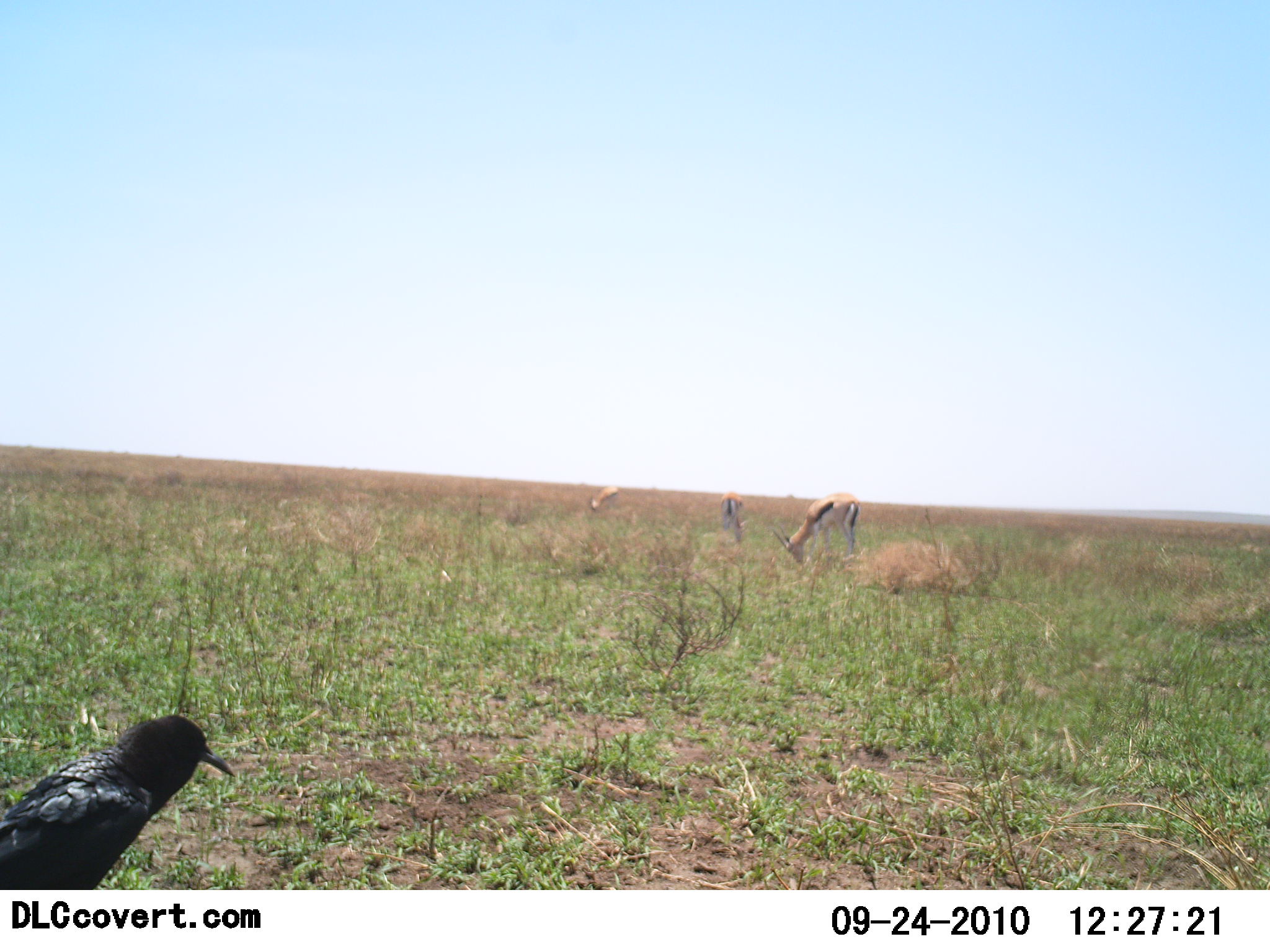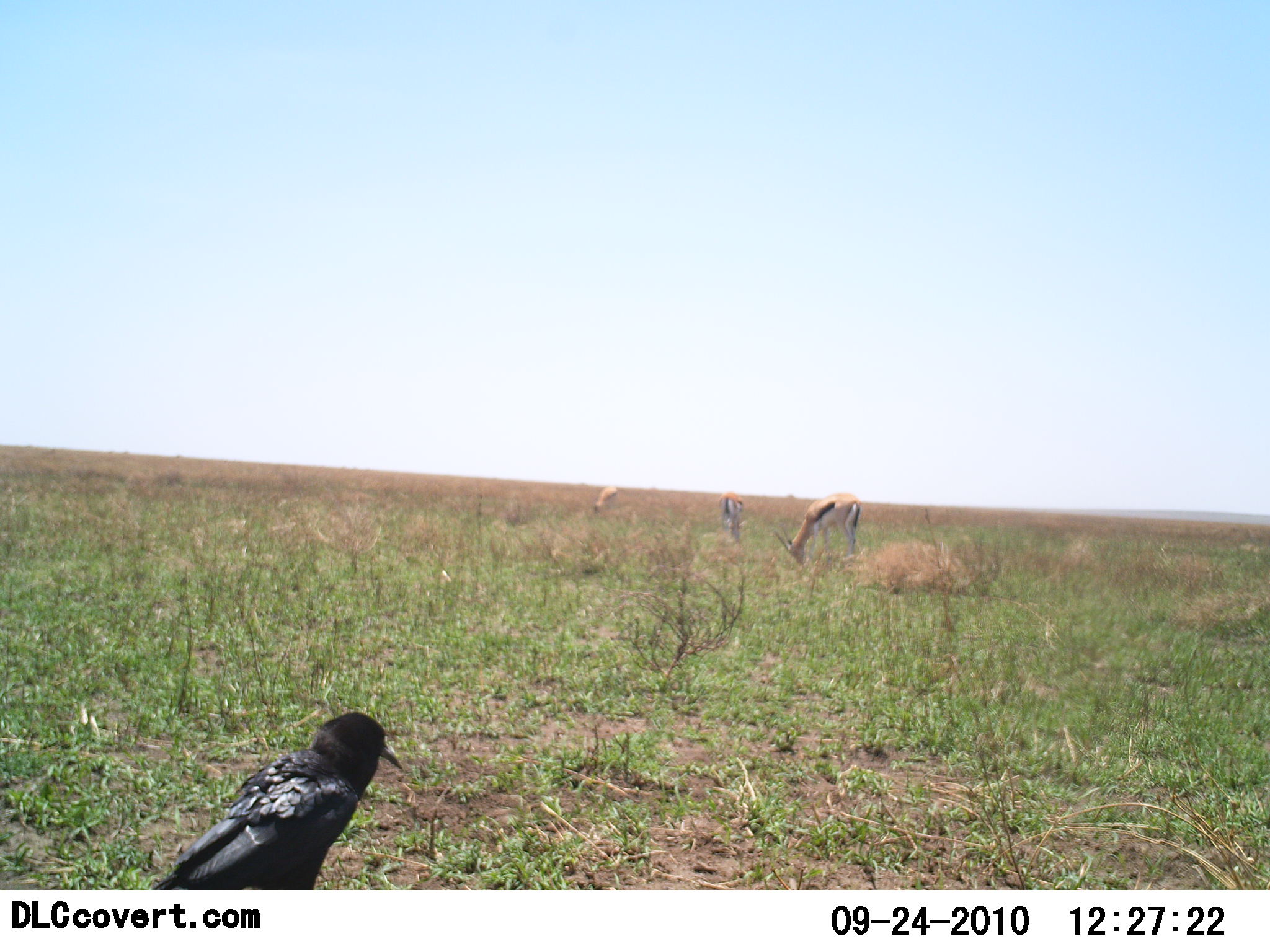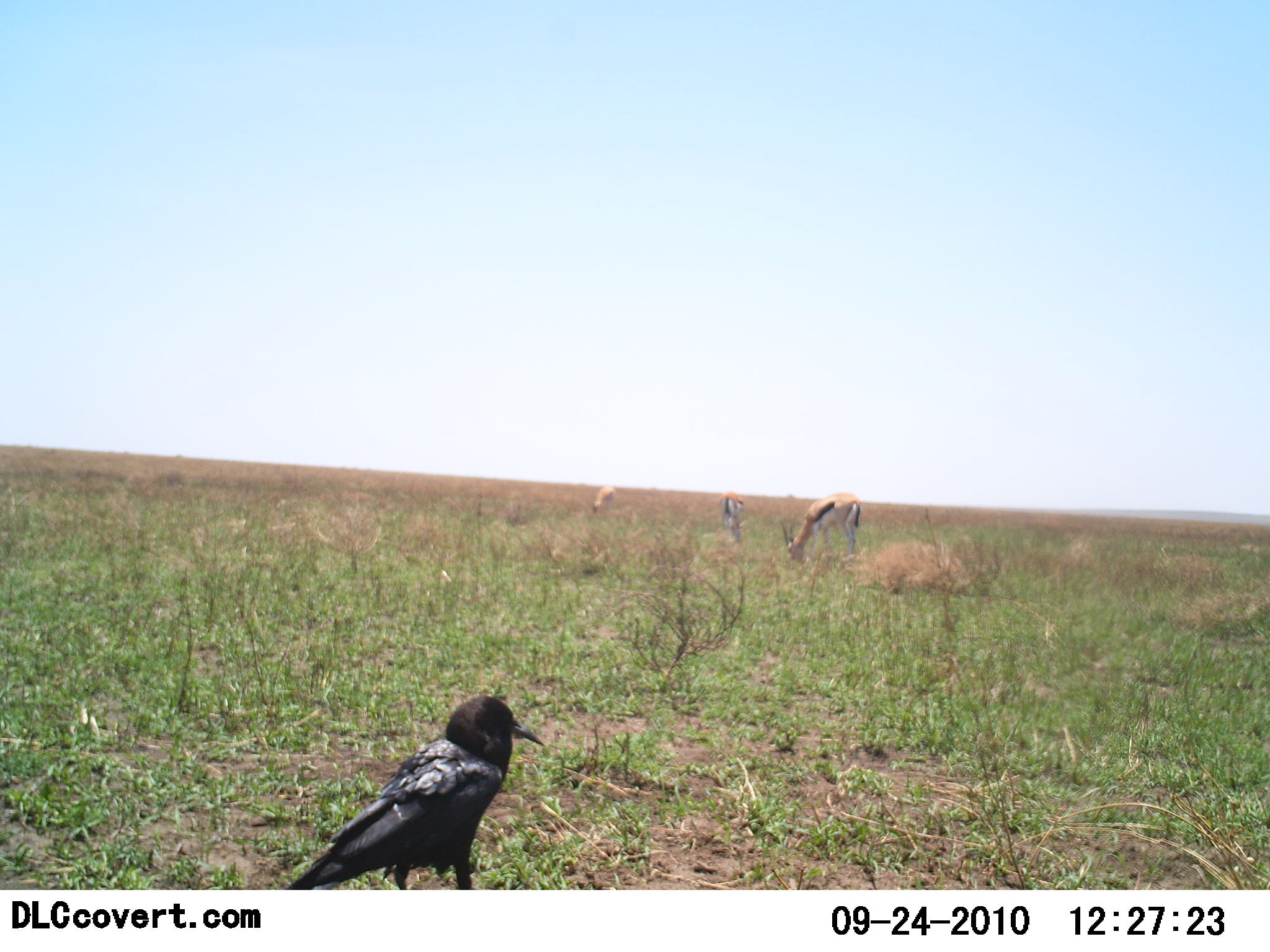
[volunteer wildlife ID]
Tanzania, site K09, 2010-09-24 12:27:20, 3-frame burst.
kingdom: Animalia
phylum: Chordata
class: Mammalia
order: Artiodactyla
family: Bovidae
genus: Eudorcas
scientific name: Eudorcas thomsonii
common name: thomson's gazelle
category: gazellethomsons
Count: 3.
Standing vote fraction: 0%.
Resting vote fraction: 0%.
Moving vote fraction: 0%.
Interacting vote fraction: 0%.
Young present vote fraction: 0%.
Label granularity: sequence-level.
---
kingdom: Animalia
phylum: Chordata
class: Aves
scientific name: Aves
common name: bird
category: otherbird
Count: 1.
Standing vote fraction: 44%.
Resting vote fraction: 0%.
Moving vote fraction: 62%.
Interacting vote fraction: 0%.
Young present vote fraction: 0%.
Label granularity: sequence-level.